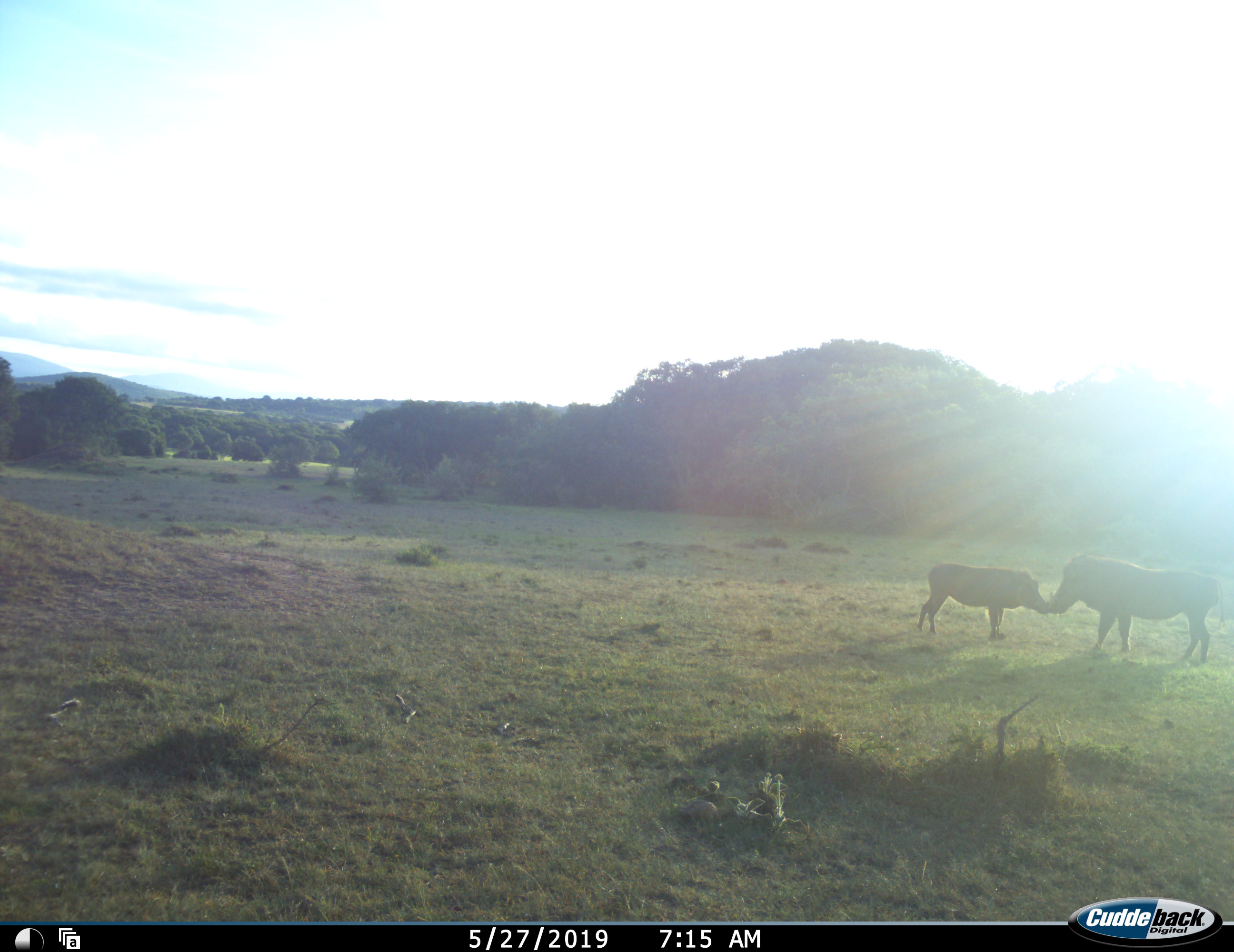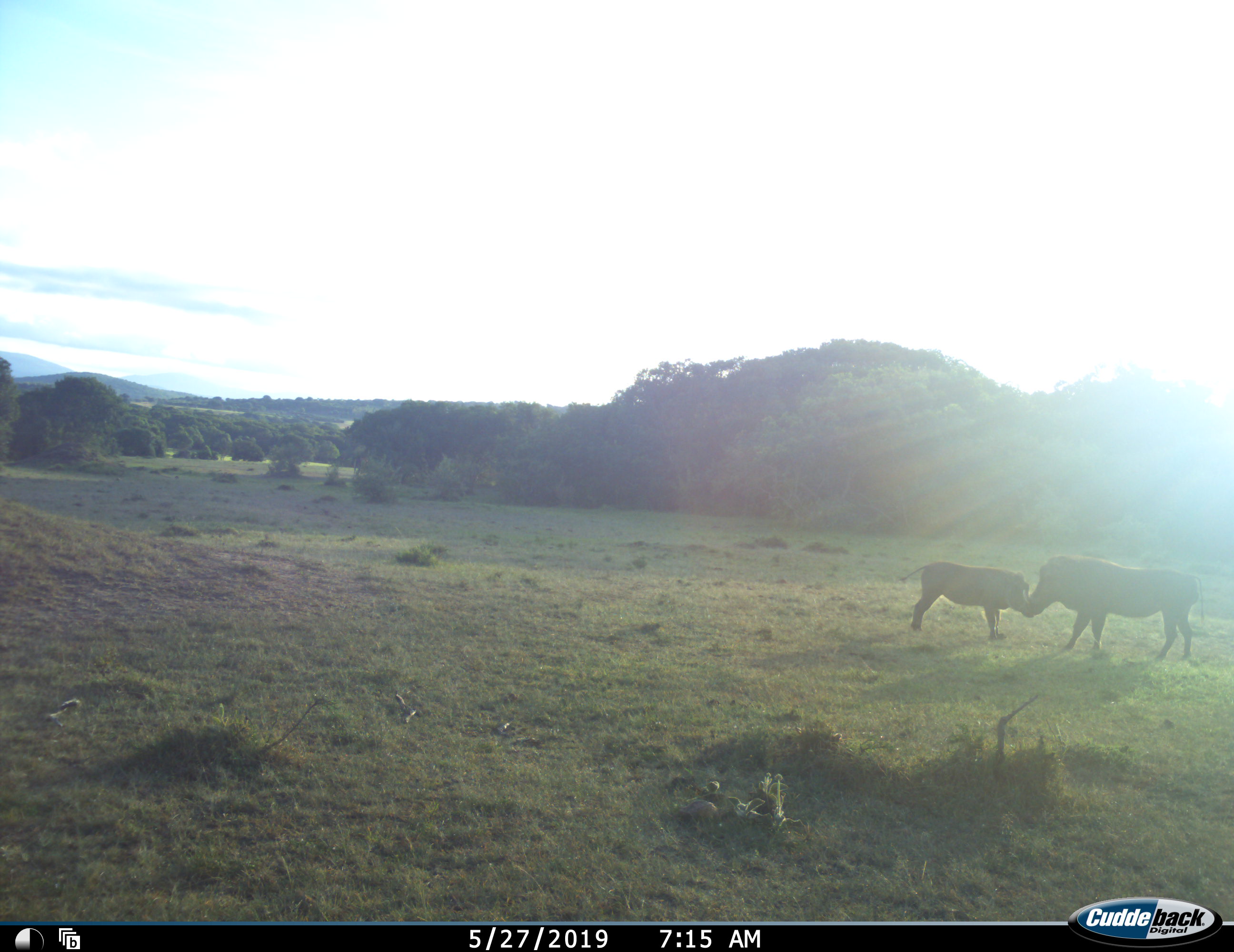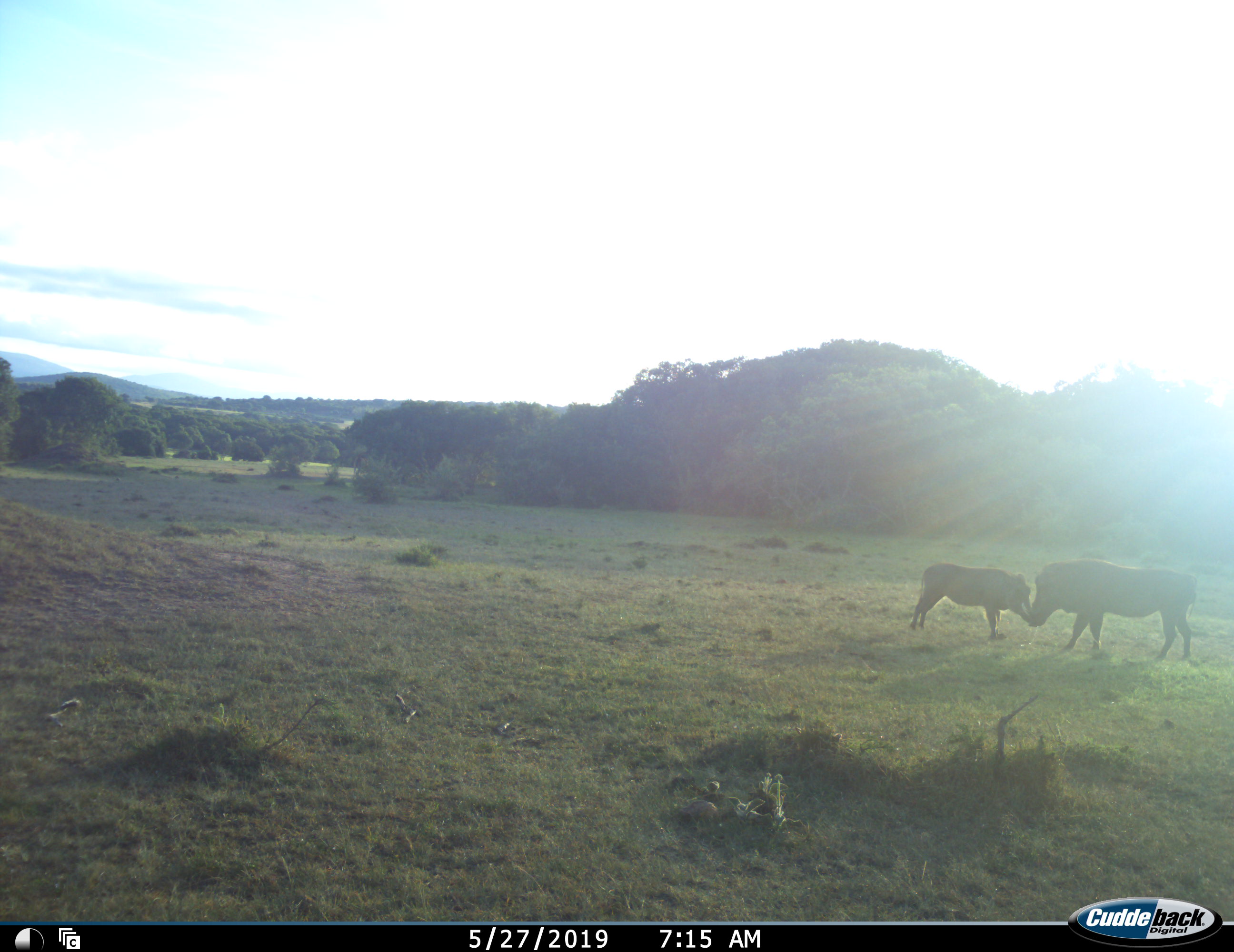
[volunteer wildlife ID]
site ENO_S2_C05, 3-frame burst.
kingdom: Animalia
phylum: Chordata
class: Mammalia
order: Artiodactyla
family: Suidae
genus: Phacochoerus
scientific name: Phacochoerus africanus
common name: warthog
Warthog (Phacochoerus africanus), count 2. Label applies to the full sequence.